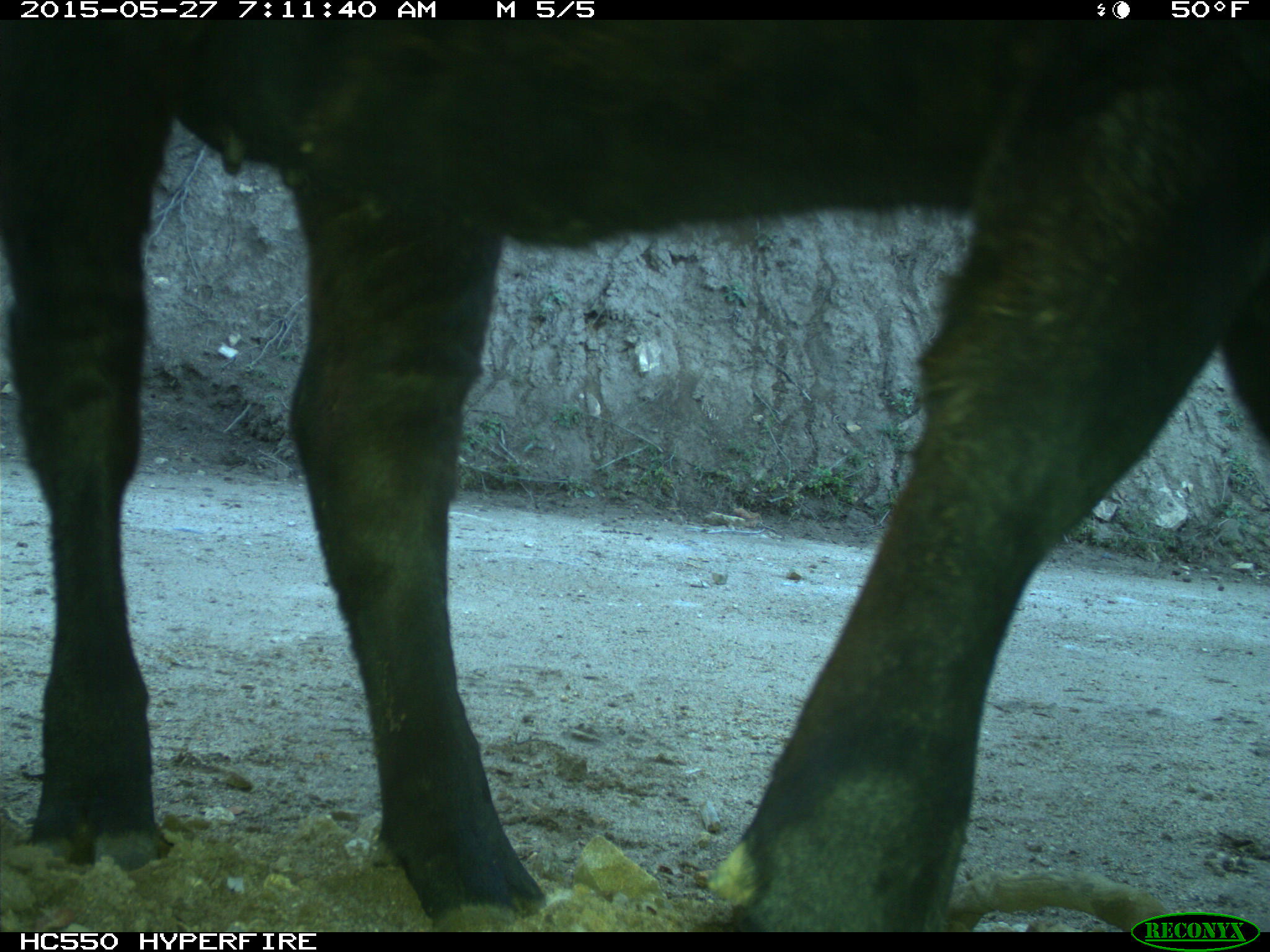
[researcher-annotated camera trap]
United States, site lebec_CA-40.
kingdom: Animalia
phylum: Chordata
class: Mammalia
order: Artiodactyla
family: Bovidae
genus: Bos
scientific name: Bos taurus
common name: domestic cow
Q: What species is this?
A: Bos taurus (domestic cow).